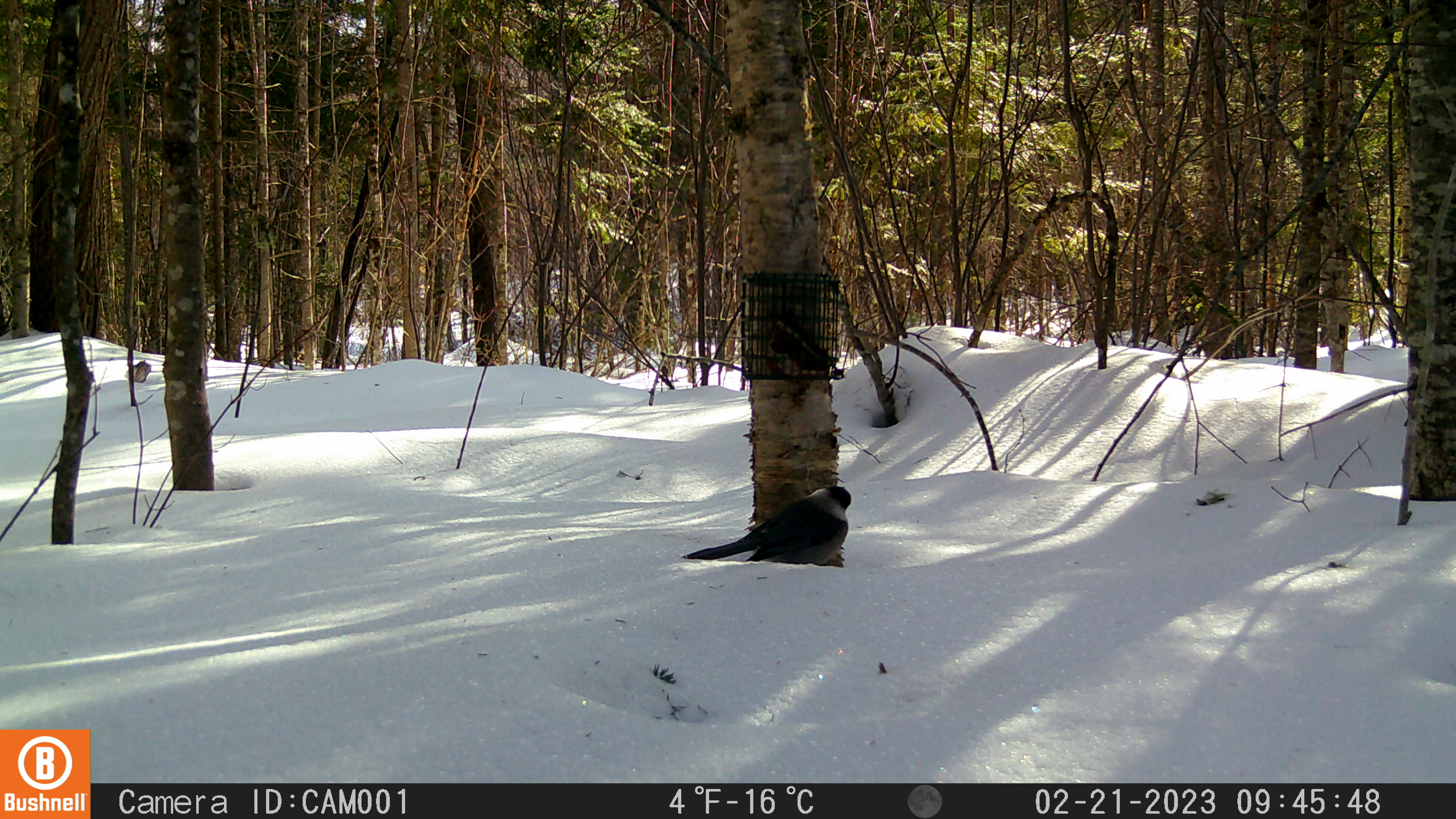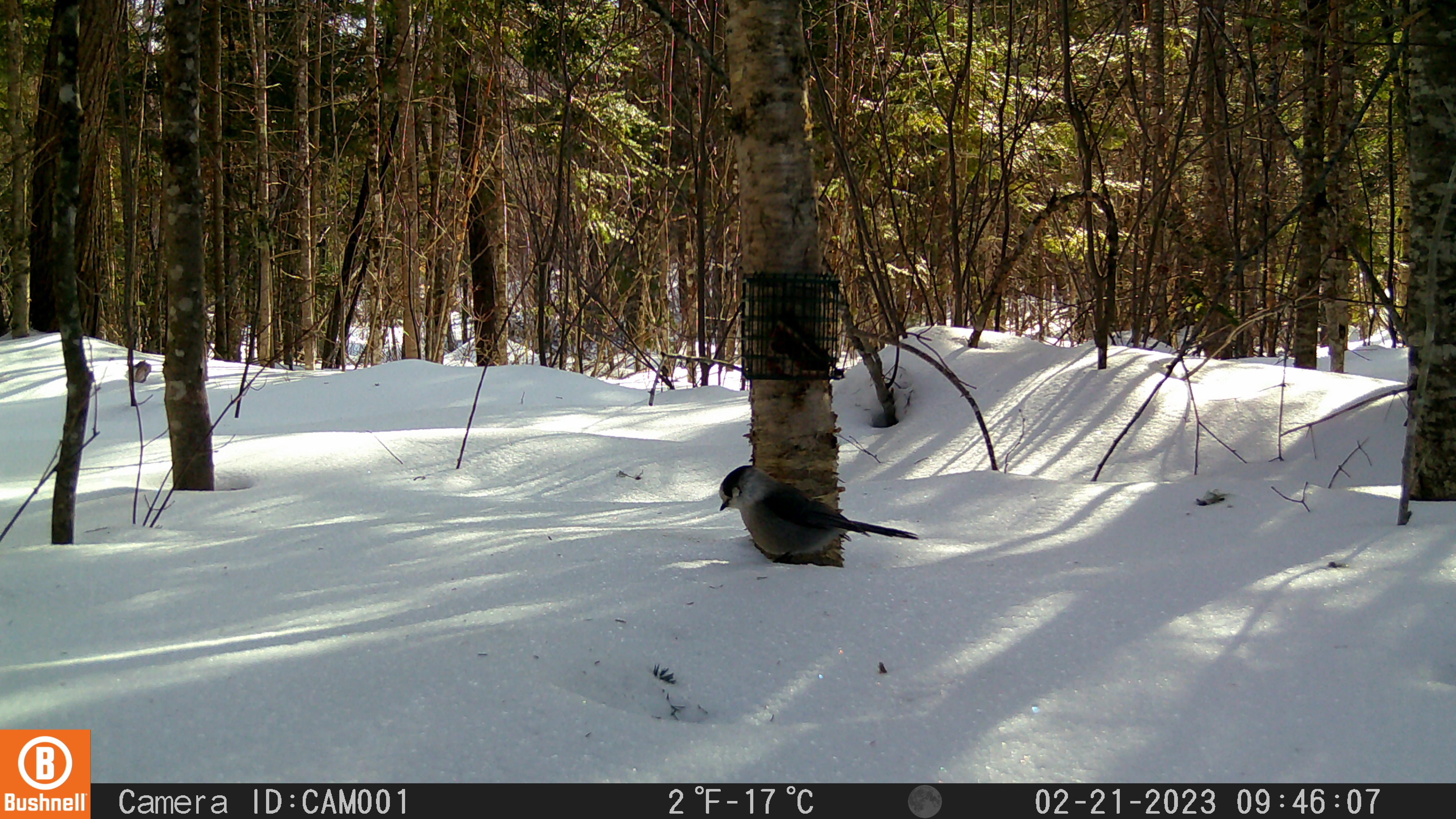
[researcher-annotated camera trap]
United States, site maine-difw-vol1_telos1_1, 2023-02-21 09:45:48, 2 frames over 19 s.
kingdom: Animalia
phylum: Chordata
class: Aves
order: Passeriformes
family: Corvidae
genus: Perisoreus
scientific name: Perisoreus canadensis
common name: canada jay